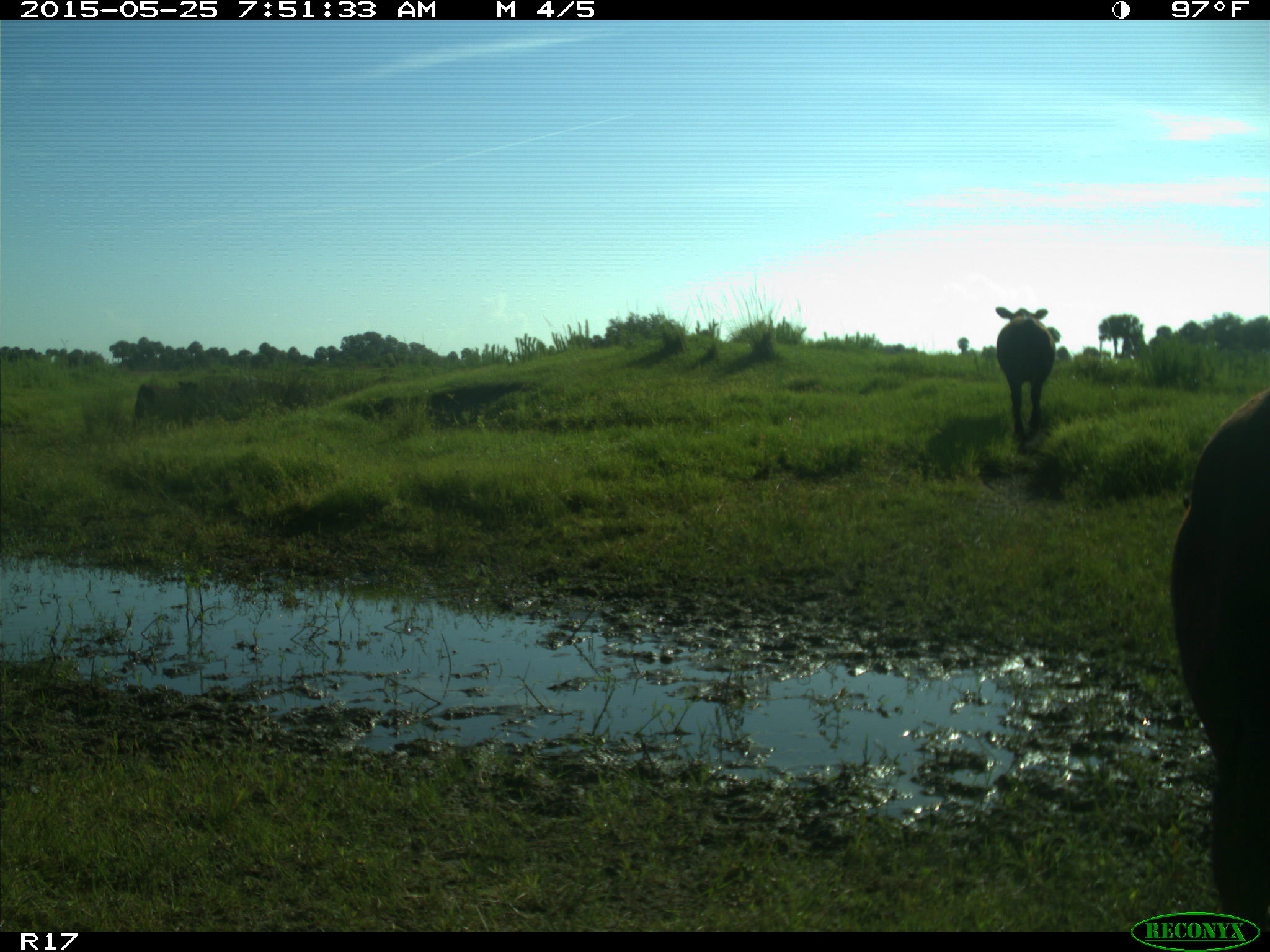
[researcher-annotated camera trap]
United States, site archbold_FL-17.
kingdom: Animalia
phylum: Chordata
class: Mammalia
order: Artiodactyla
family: Bovidae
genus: Bos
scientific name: Bos taurus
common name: domestic cow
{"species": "Bos taurus (domestic cow)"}